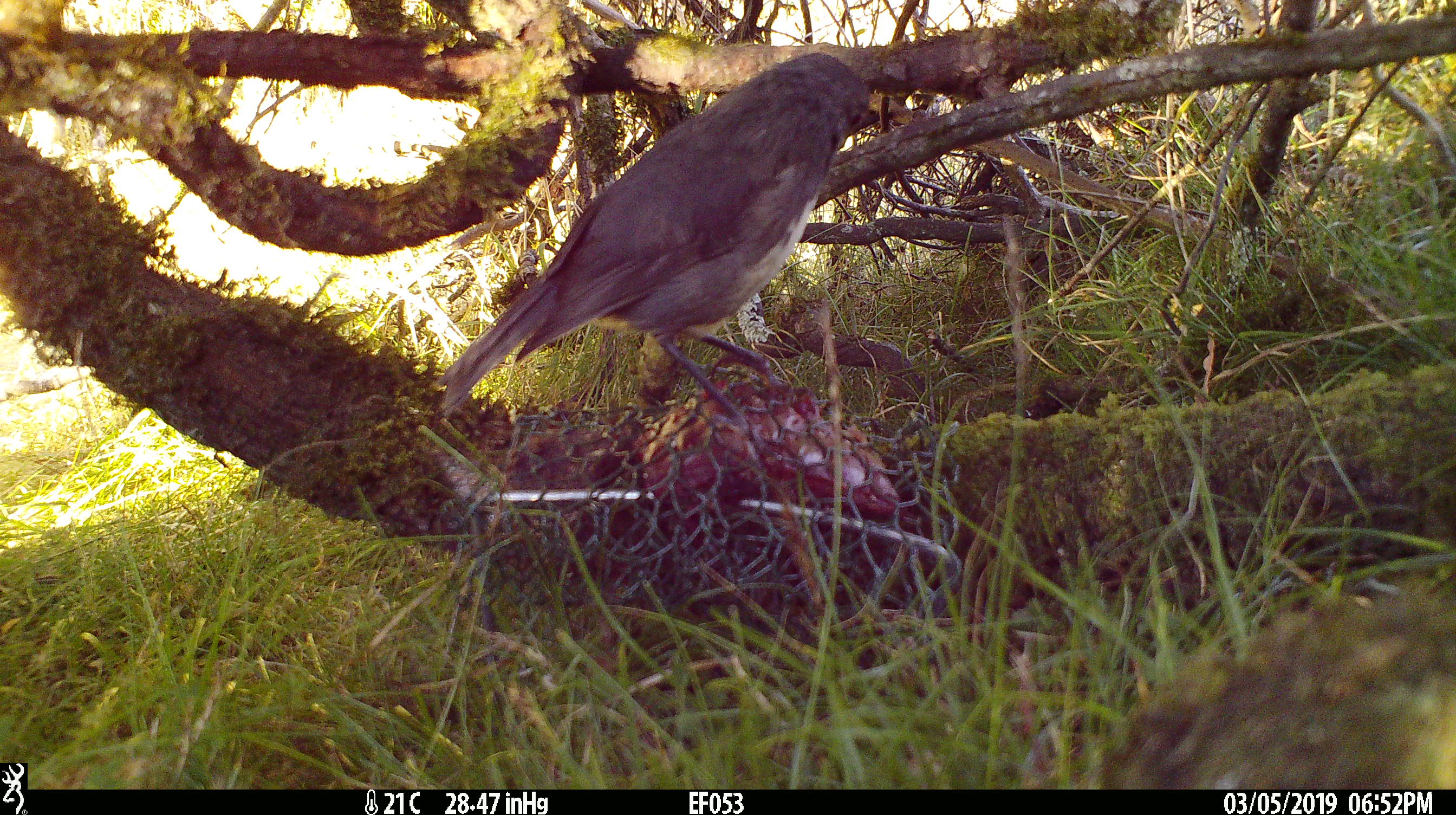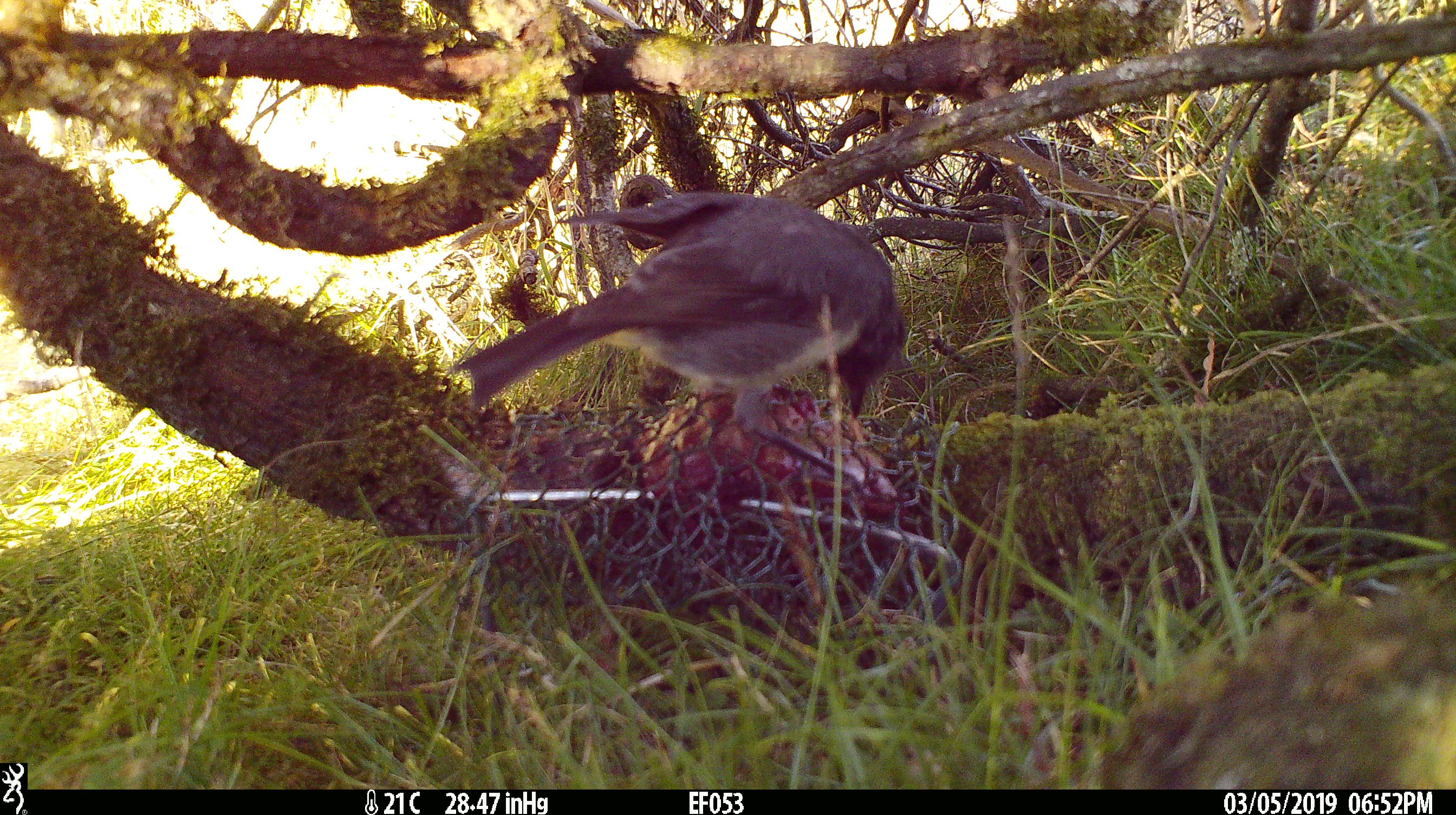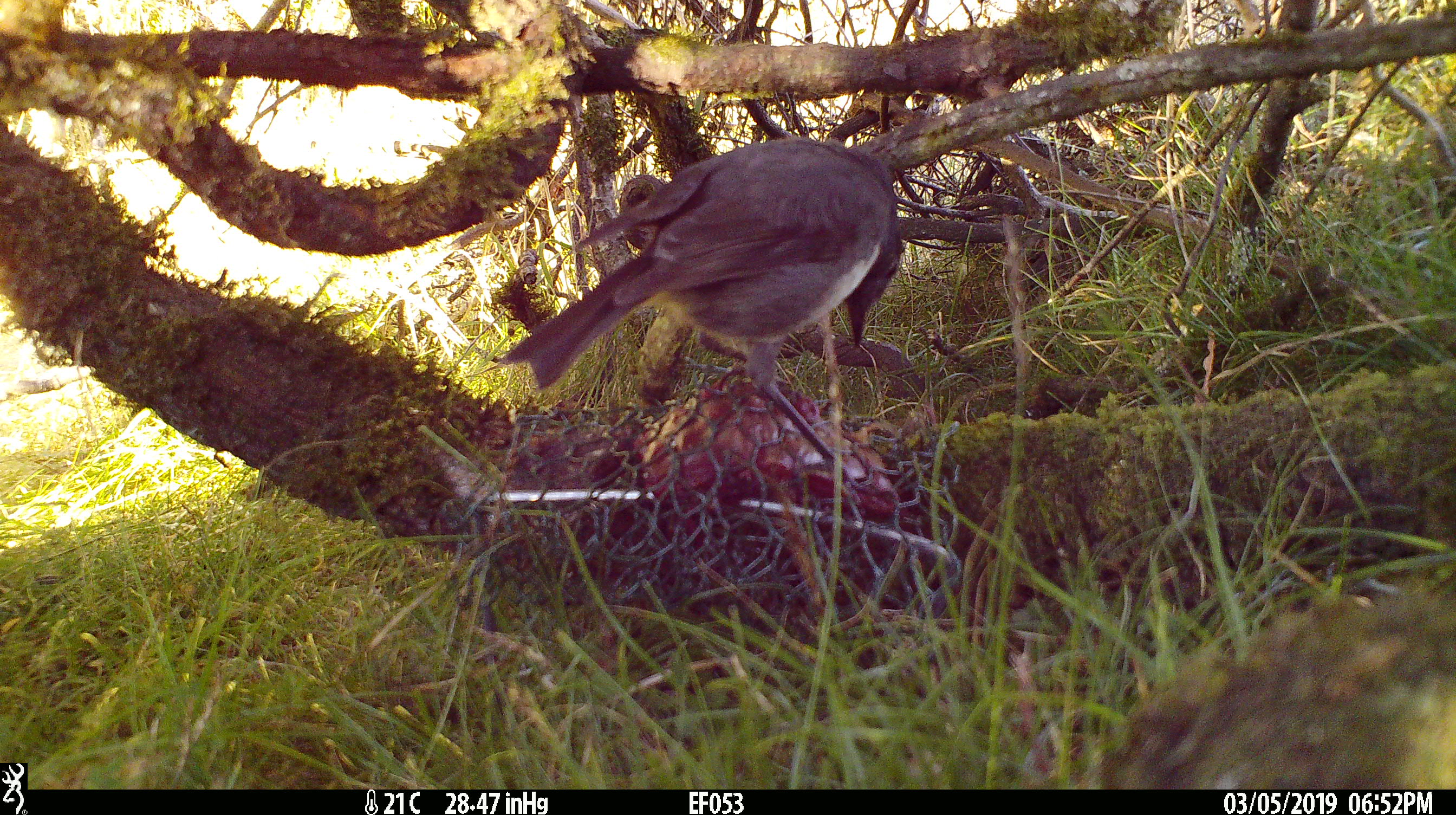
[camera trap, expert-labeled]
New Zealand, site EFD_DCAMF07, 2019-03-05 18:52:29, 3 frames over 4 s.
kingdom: Animalia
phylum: Chordata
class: Aves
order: Passeriformes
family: Petroicidae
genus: Petroica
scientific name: Petroica australis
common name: new zealand robin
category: robin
Robin (new zealand robin) (Petroica australis).